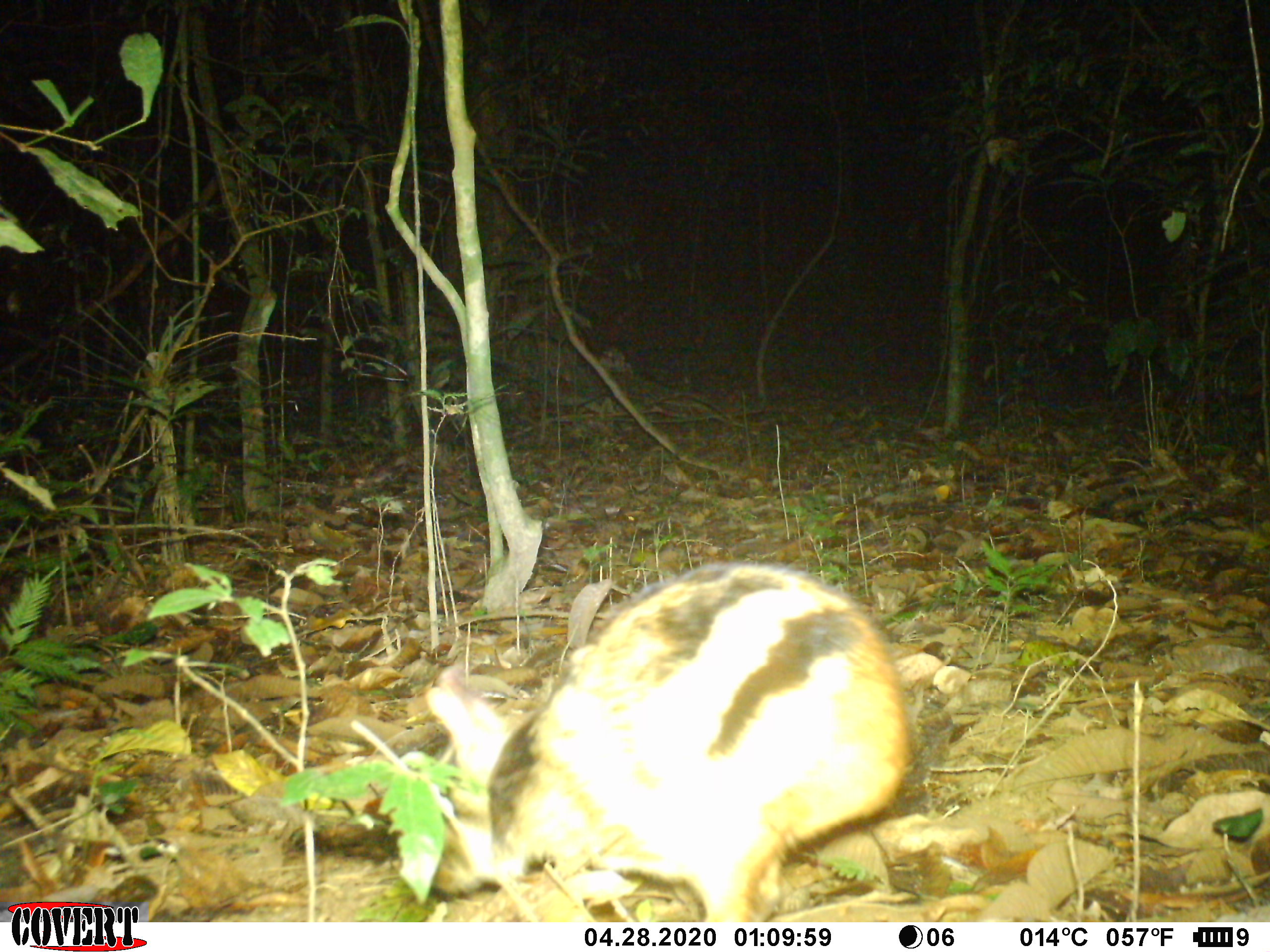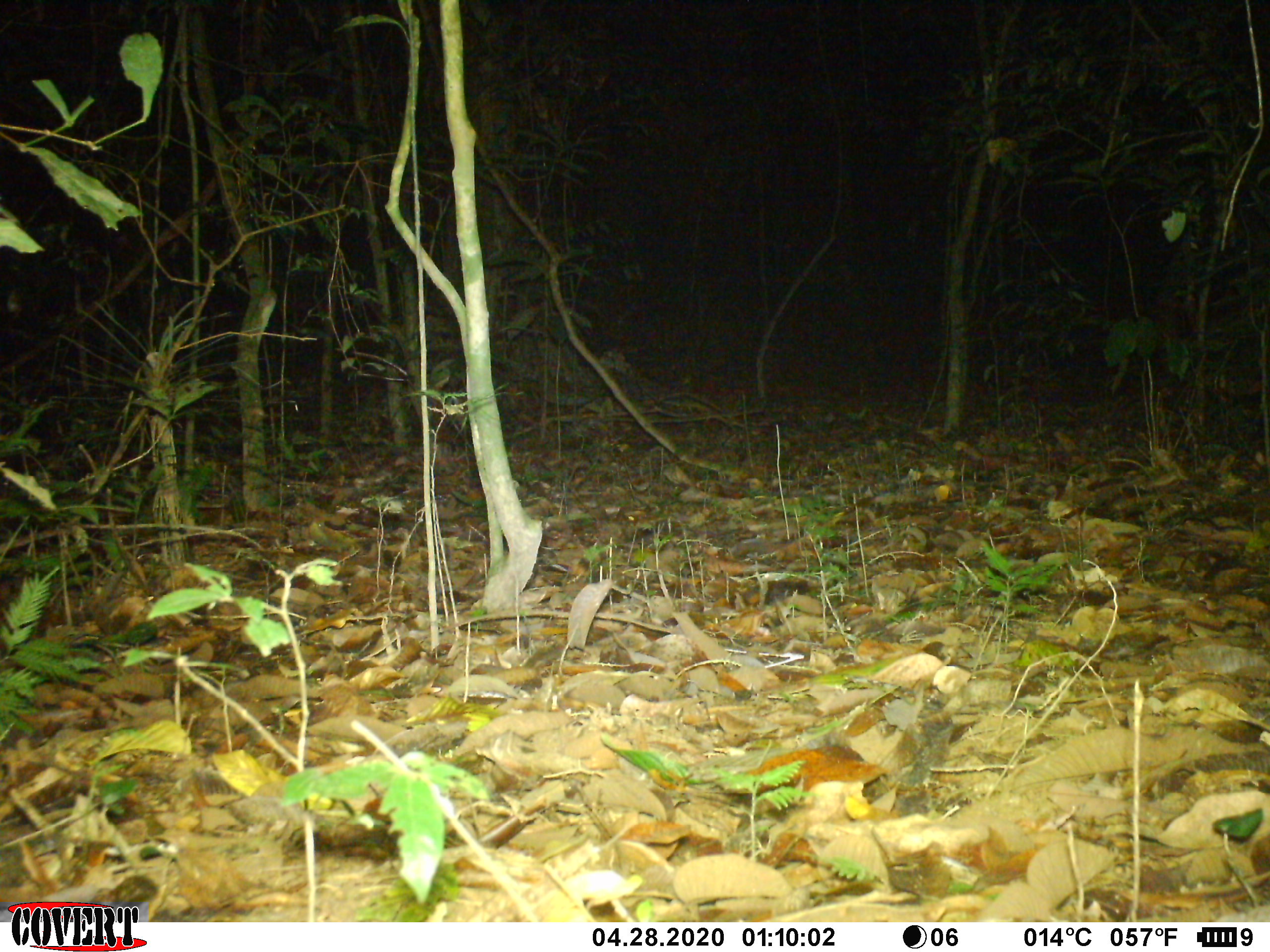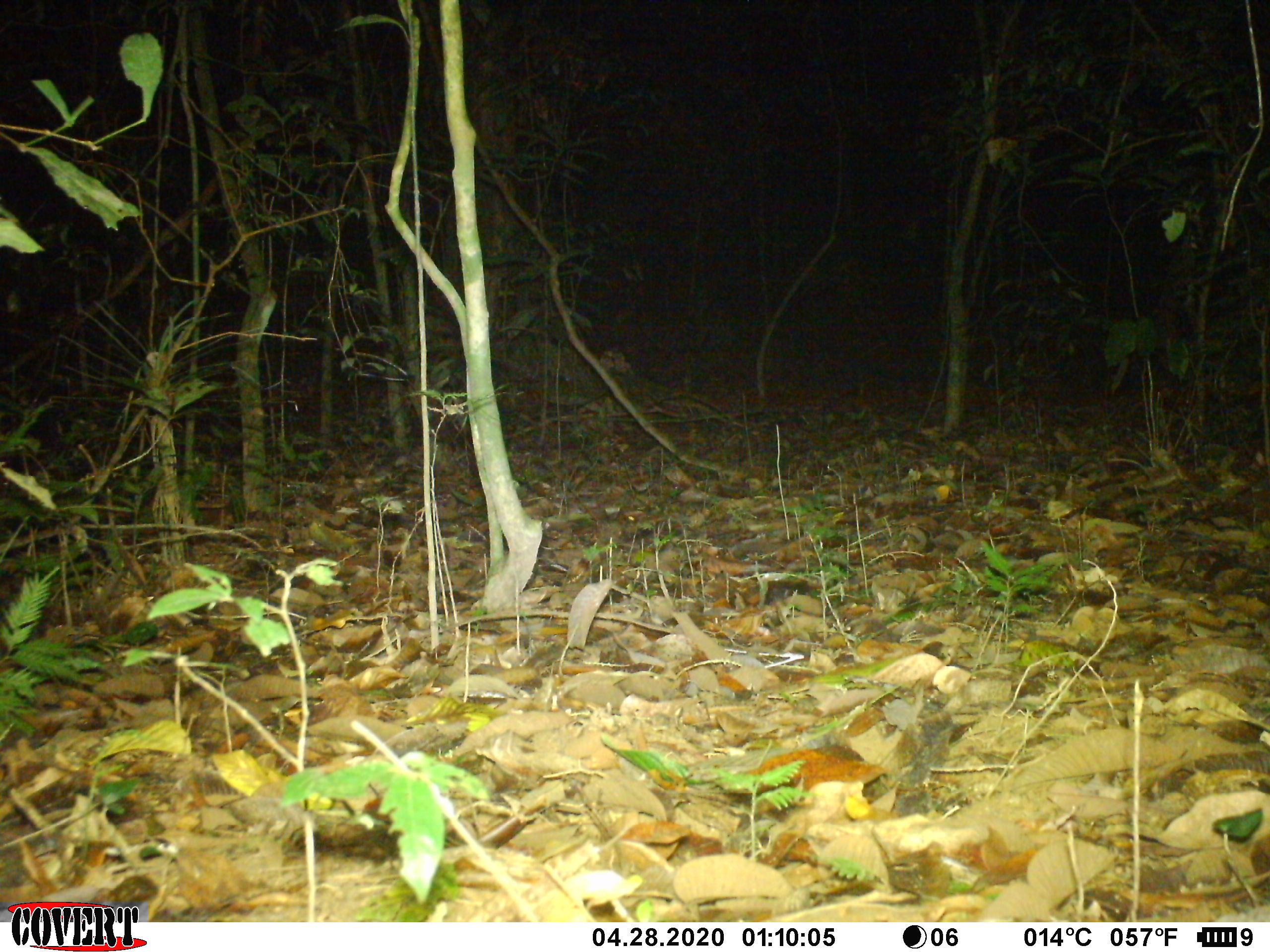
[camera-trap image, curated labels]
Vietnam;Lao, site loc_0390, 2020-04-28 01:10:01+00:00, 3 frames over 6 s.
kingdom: Animalia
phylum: Chordata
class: Mammalia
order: Lagomorpha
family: Leporidae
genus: Nesolagus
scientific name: Nesolagus timminsi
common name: annamite striped rabbit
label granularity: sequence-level